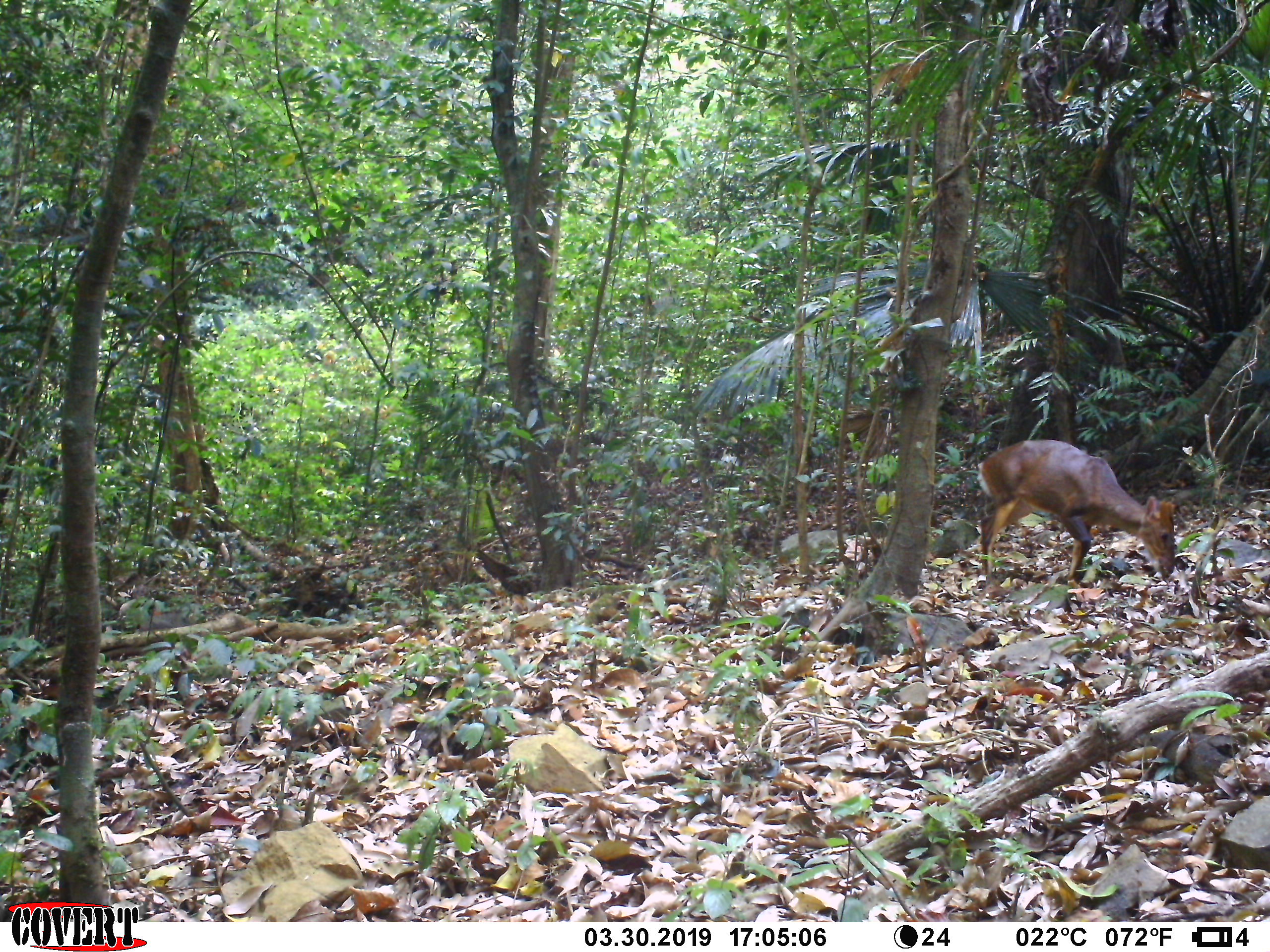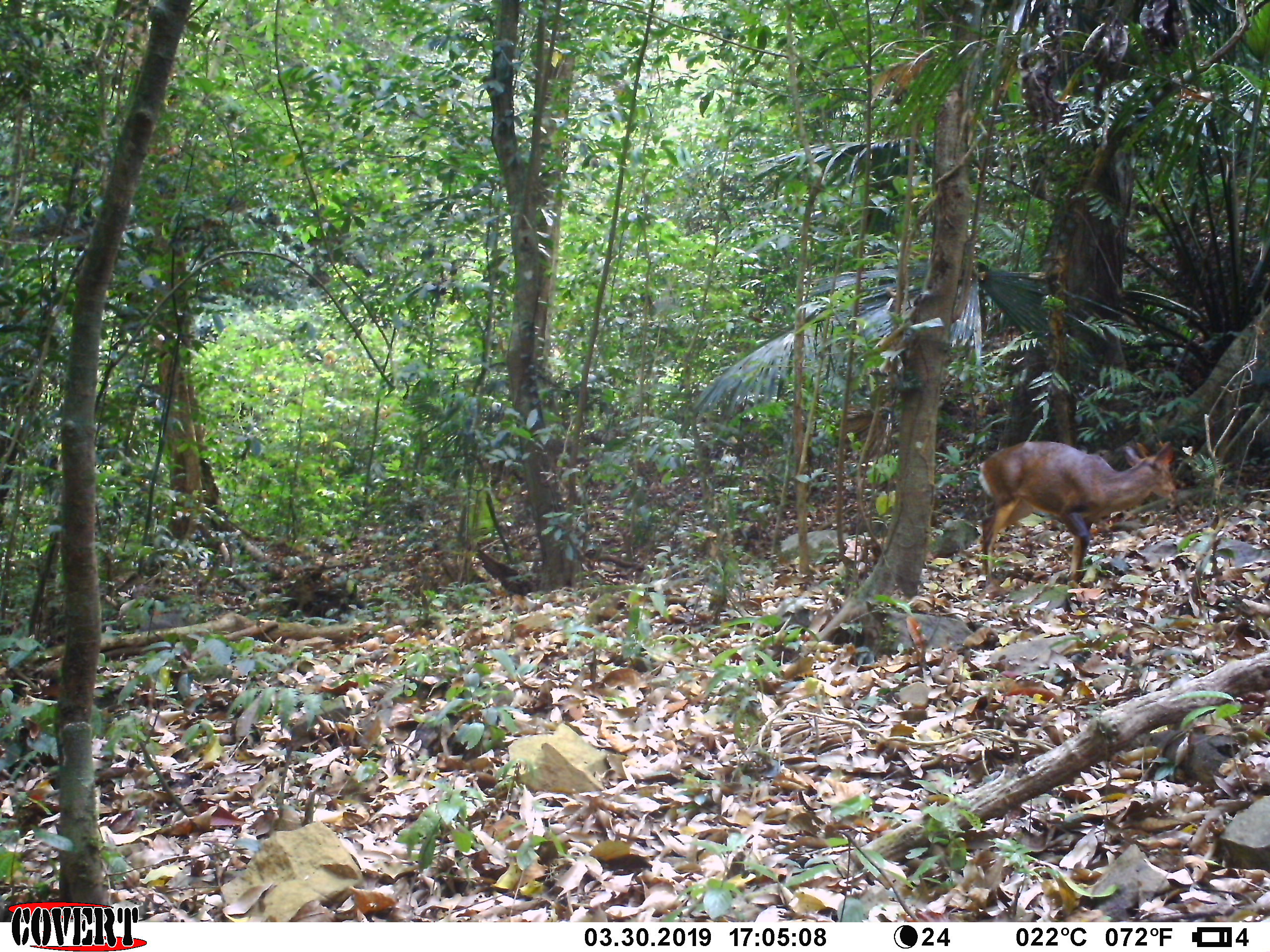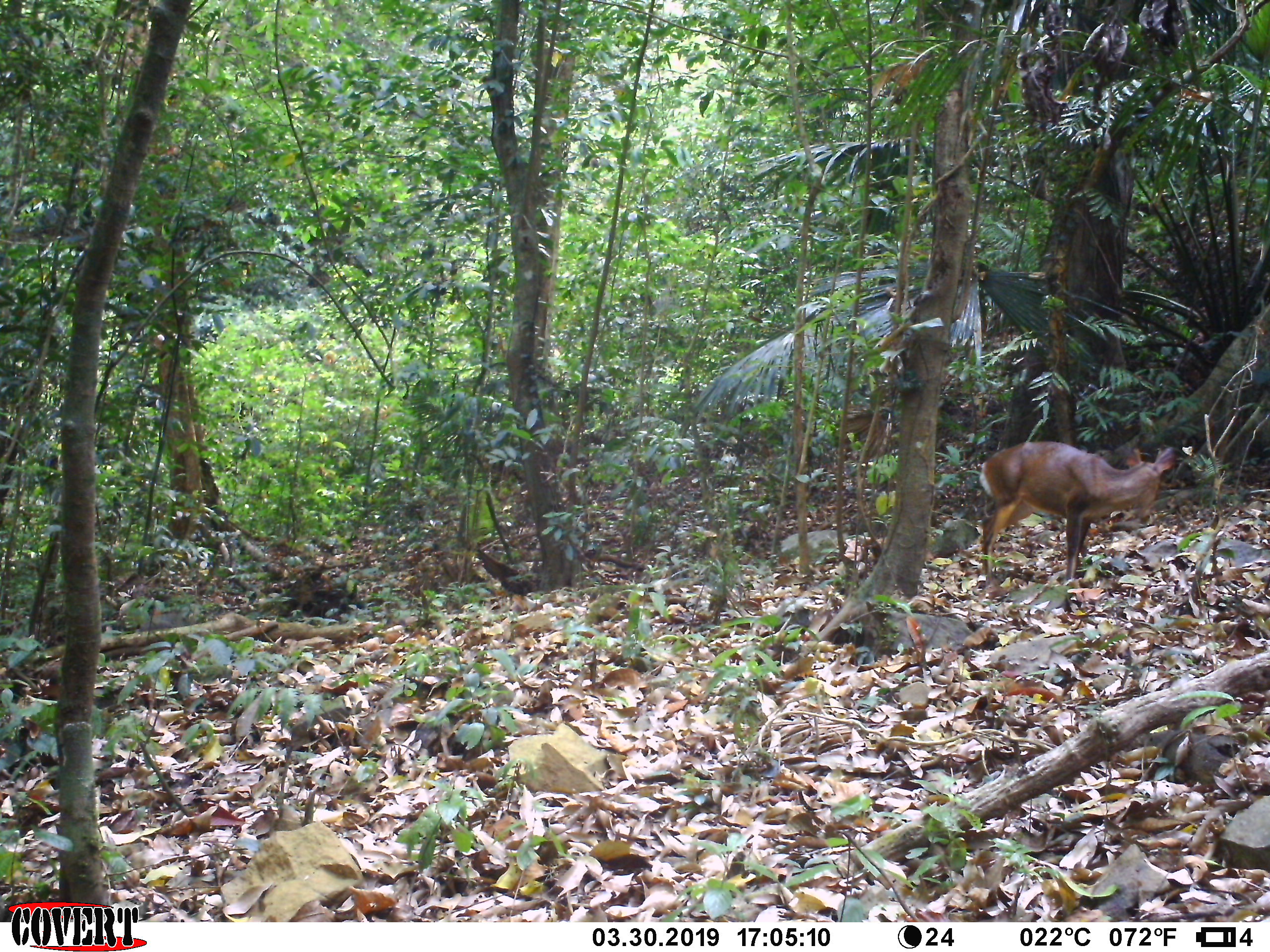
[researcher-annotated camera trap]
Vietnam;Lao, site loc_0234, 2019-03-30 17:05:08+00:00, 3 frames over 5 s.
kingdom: Animalia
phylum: Chordata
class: Mammalia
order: Artiodactyla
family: Cervidae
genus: Muntiacus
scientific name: Muntiacus vuquangensis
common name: large-antlered muntjac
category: large antlered muntjac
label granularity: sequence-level